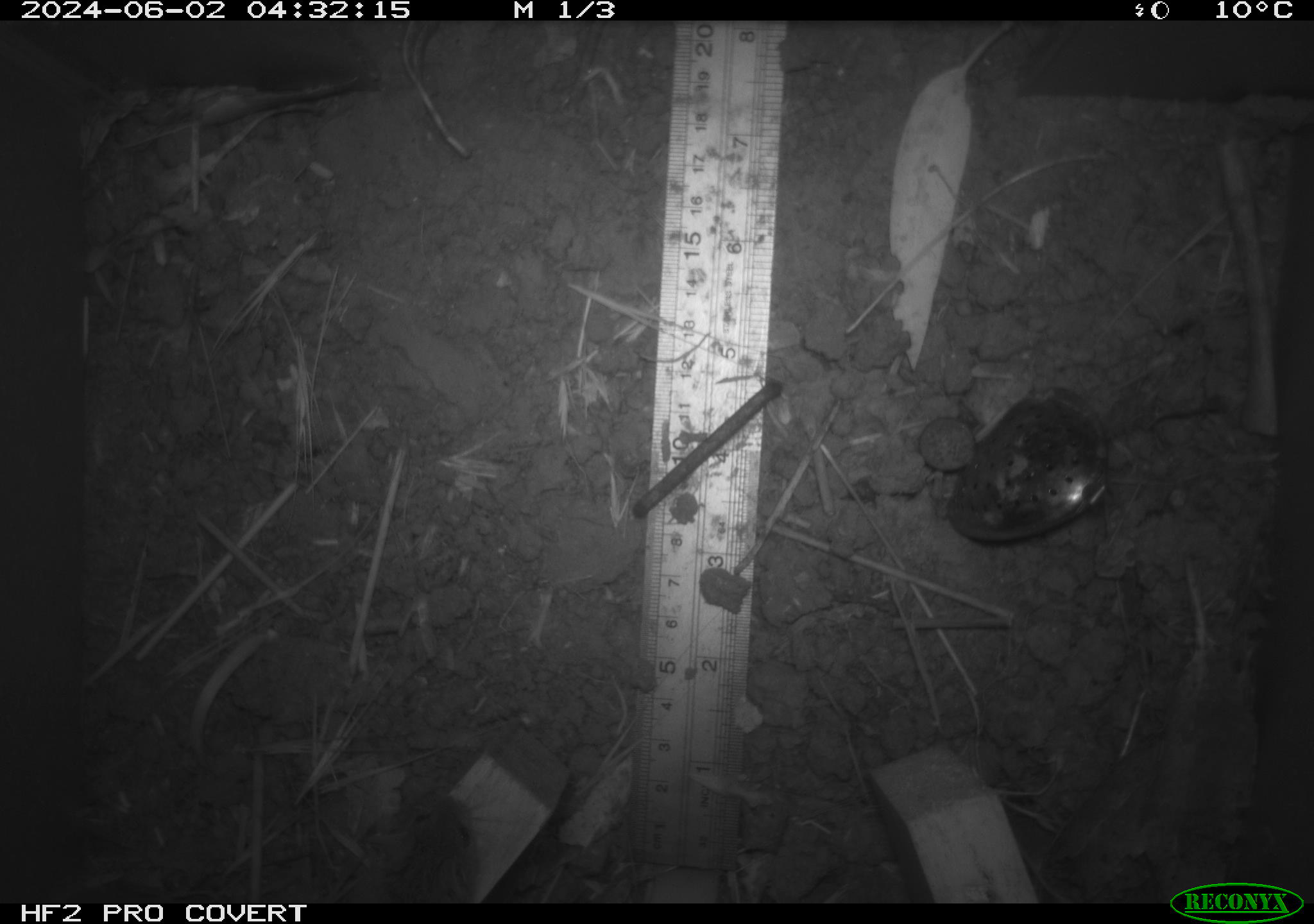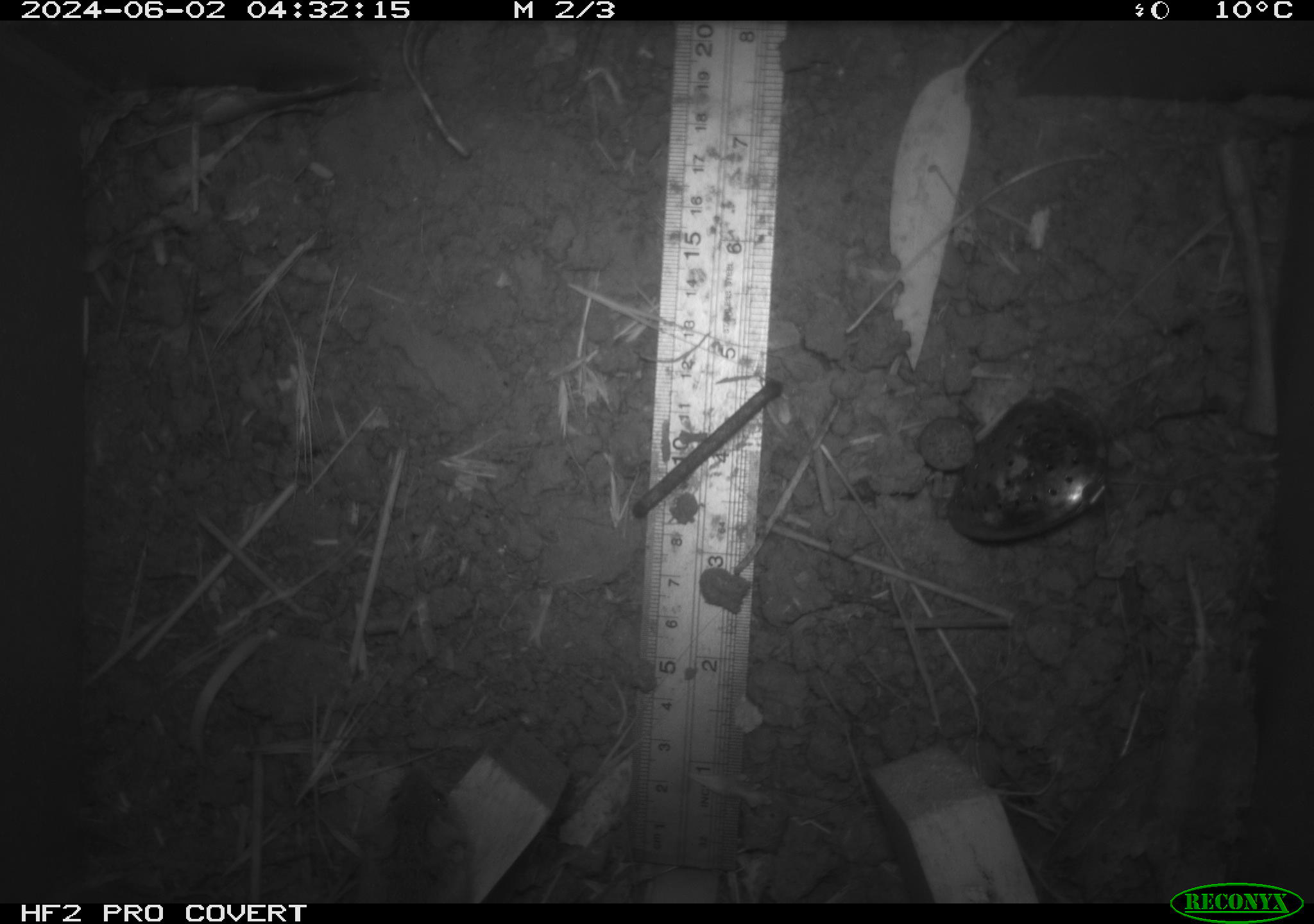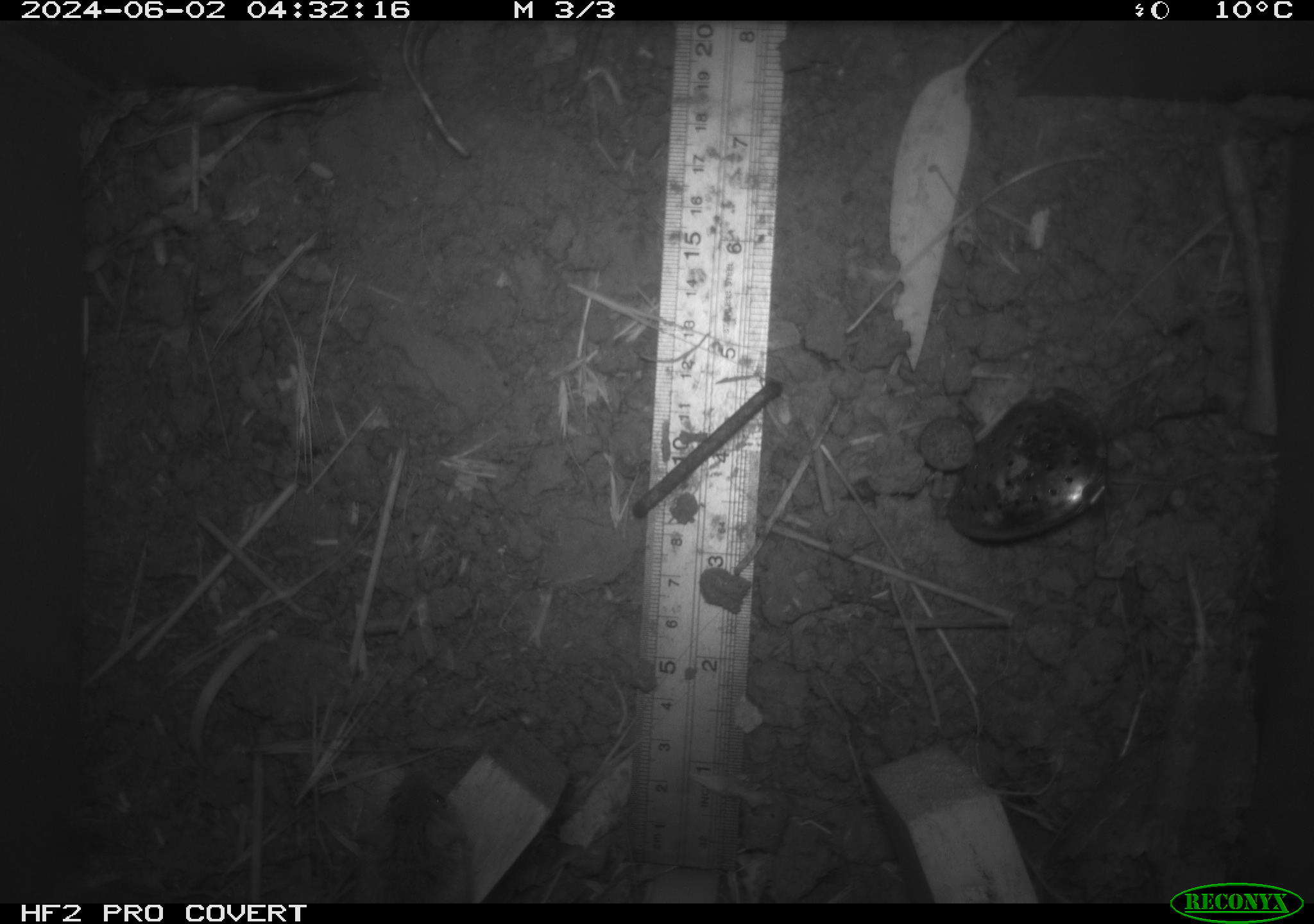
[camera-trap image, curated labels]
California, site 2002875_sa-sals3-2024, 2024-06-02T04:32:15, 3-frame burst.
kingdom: Animalia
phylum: Chordata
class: Mammalia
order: Rodentia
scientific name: Rodentia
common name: mouse species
Mouse species (Rodentia).